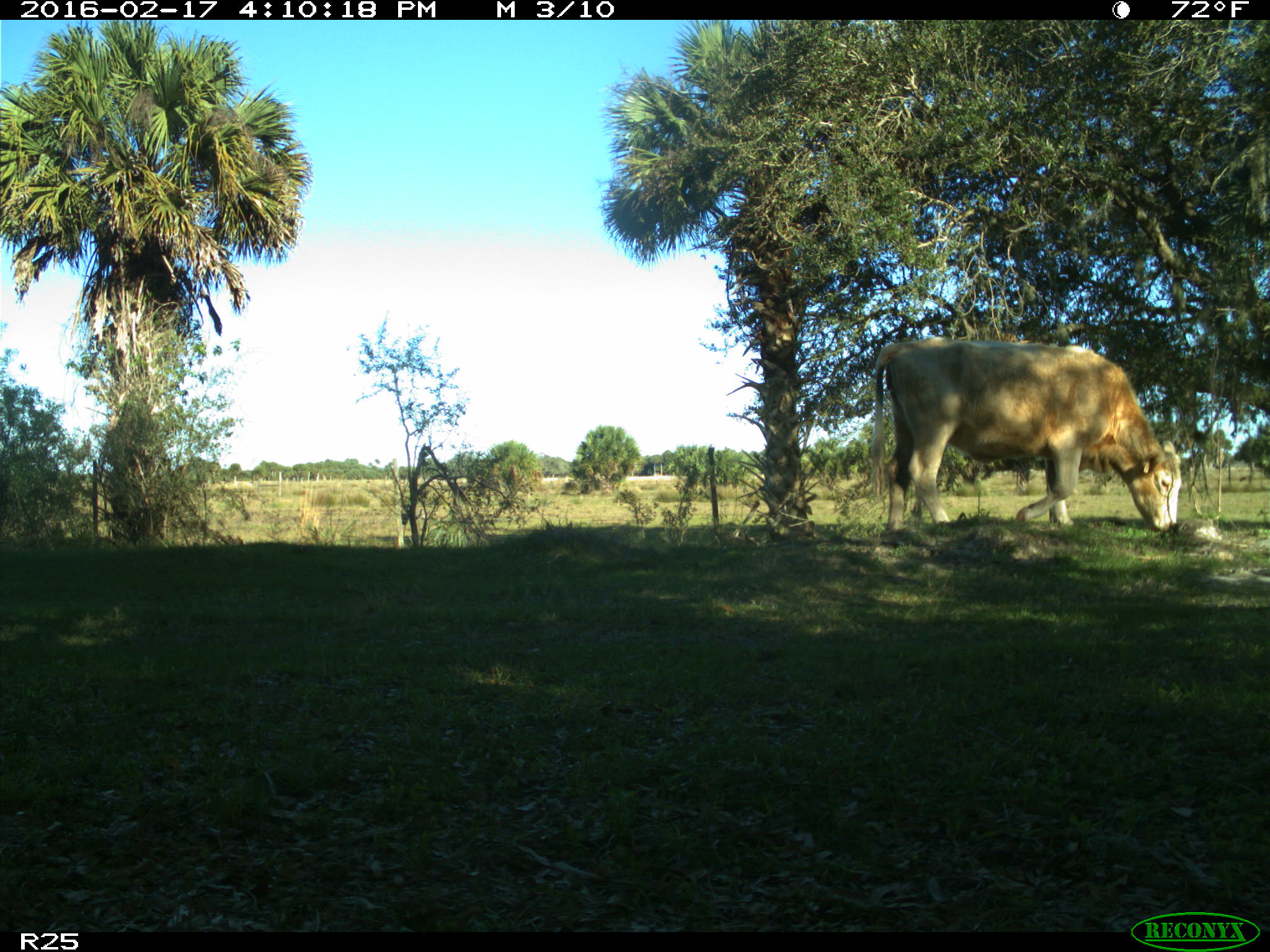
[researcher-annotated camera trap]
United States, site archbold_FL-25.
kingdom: Animalia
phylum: Chordata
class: Mammalia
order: Artiodactyla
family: Bovidae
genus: Bos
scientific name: Bos taurus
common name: domestic cow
Bos taurus (domestic cow).